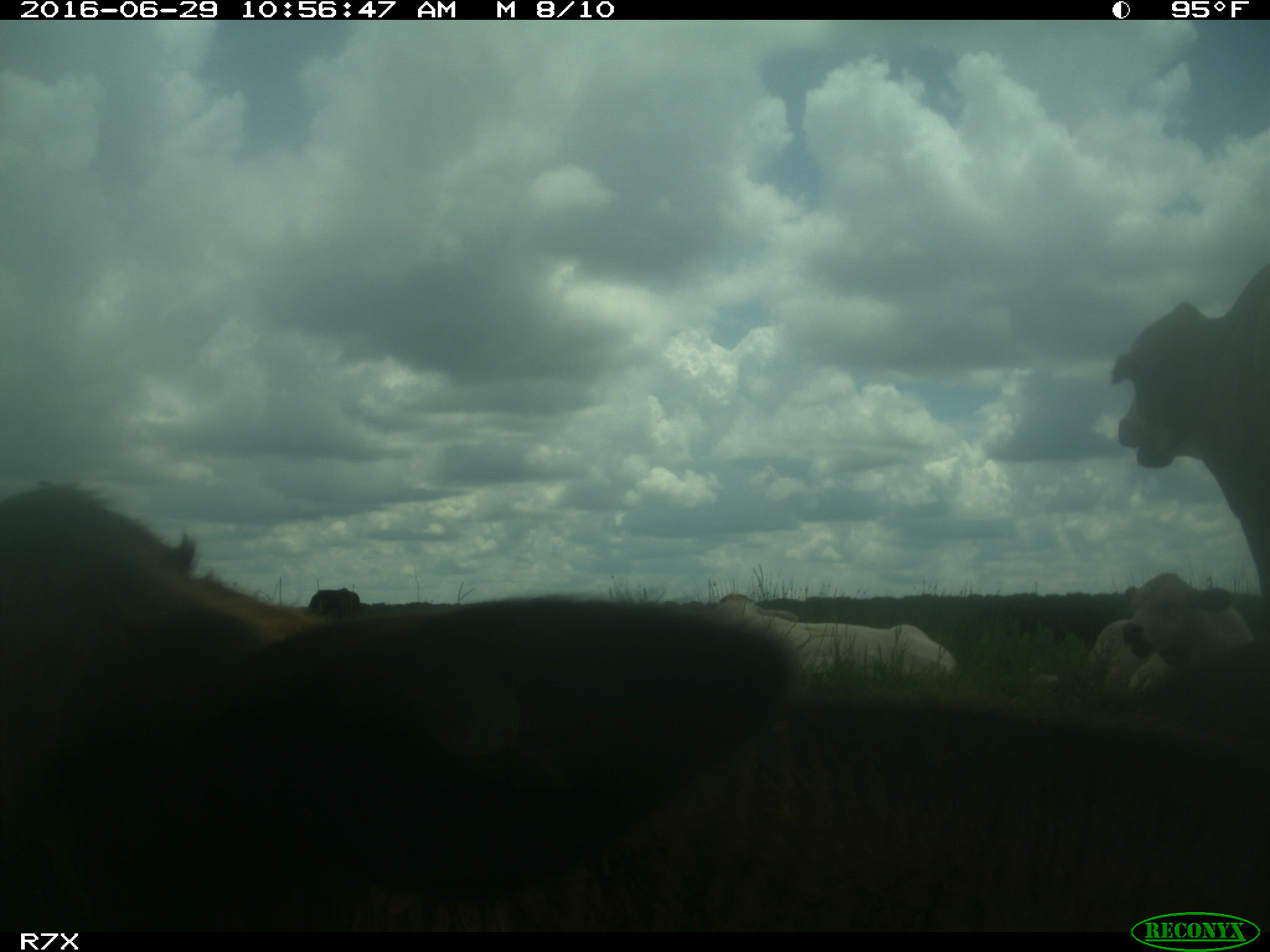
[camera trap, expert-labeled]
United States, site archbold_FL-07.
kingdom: Animalia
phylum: Chordata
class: Mammalia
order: Artiodactyla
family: Bovidae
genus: Bos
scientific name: Bos taurus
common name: domestic cow